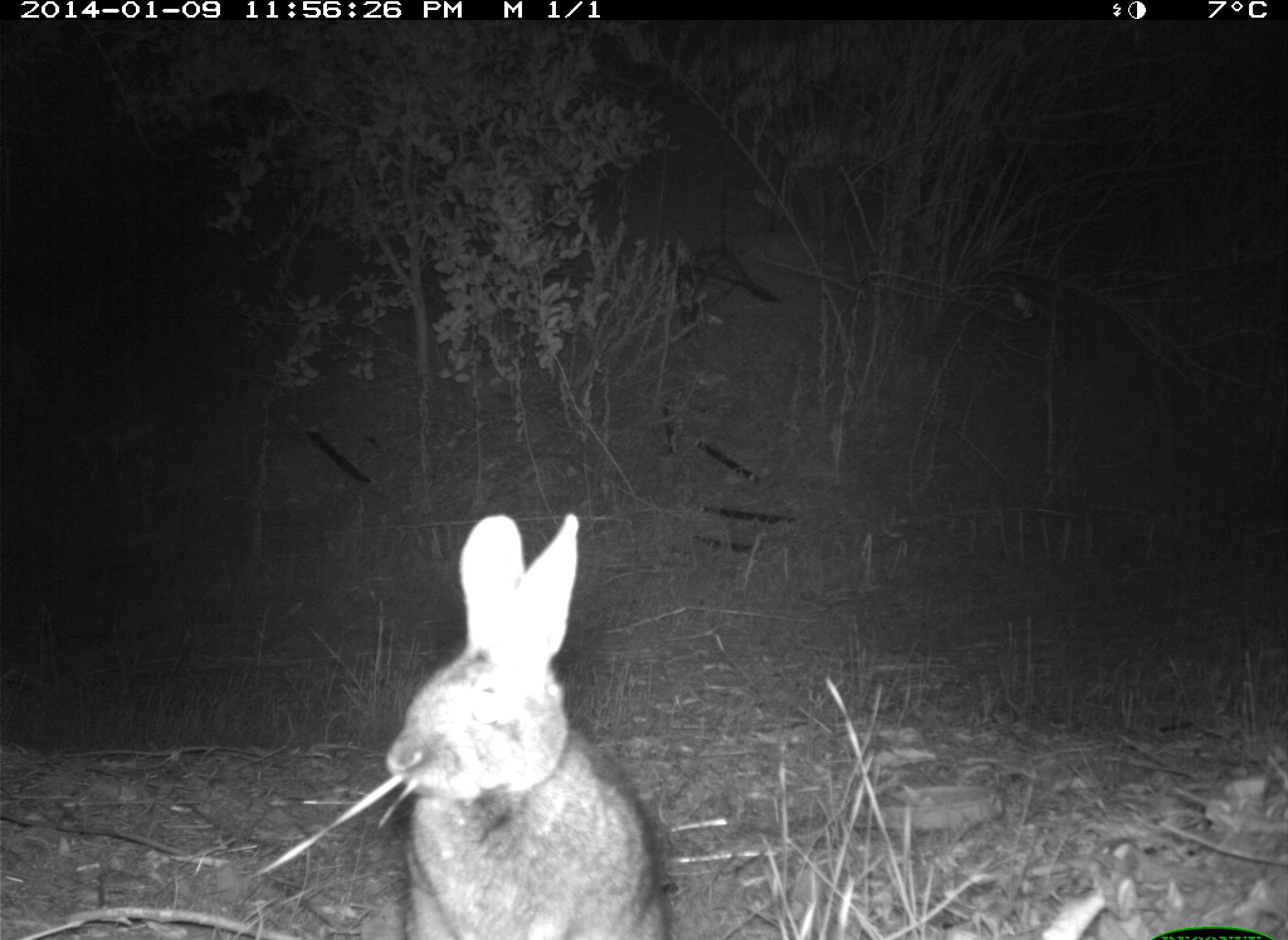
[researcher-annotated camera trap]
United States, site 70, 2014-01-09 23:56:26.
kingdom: Animalia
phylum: Chordata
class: Mammalia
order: Lagomorpha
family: Leporidae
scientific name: Leporidae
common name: rabbits and hares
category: rabbit